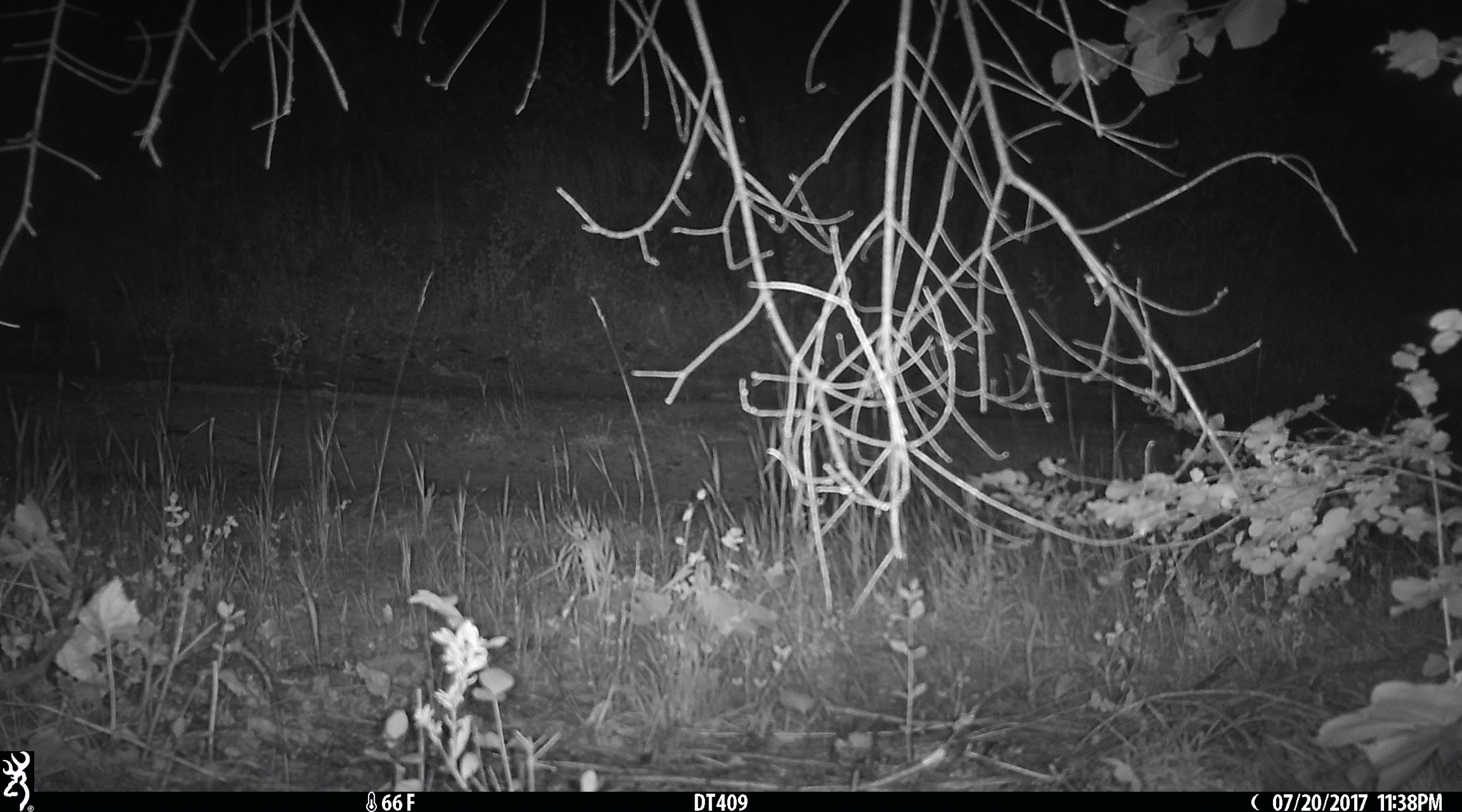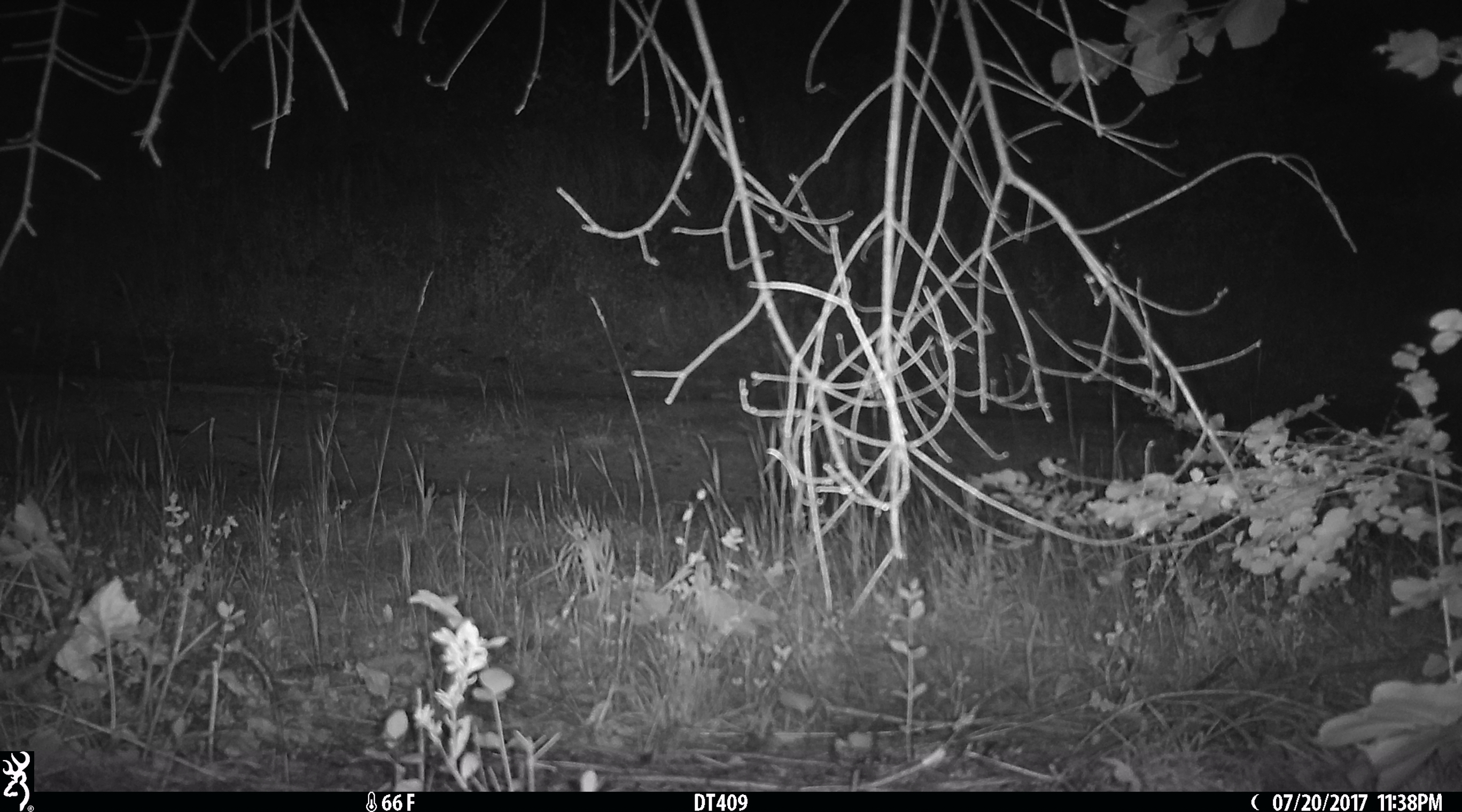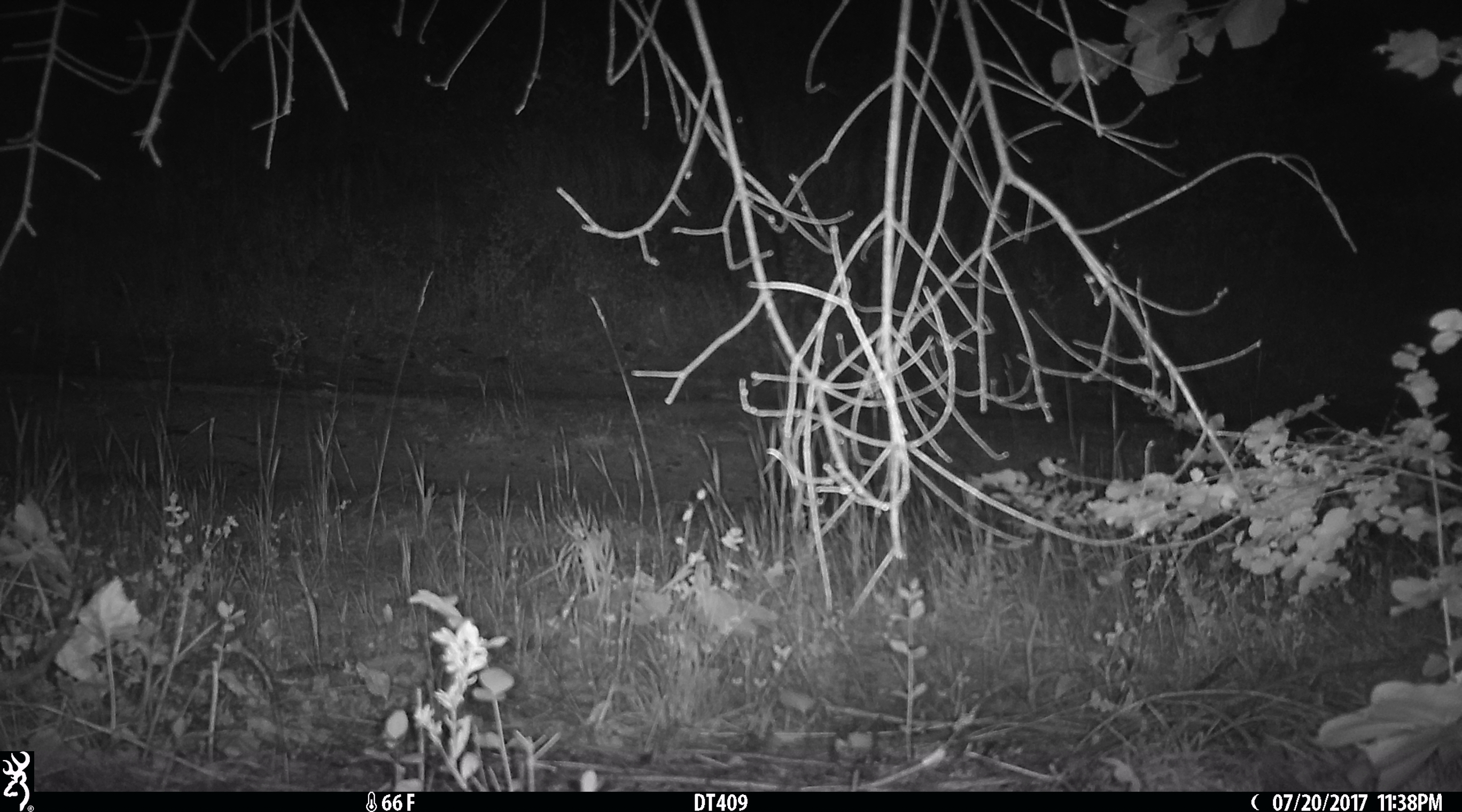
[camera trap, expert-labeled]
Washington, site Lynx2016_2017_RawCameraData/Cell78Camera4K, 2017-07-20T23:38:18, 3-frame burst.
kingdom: Animalia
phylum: Chordata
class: Mammalia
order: Lagomorpha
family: Leporidae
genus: Lepus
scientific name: Lepus americanus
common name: snowshoe hare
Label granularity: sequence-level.